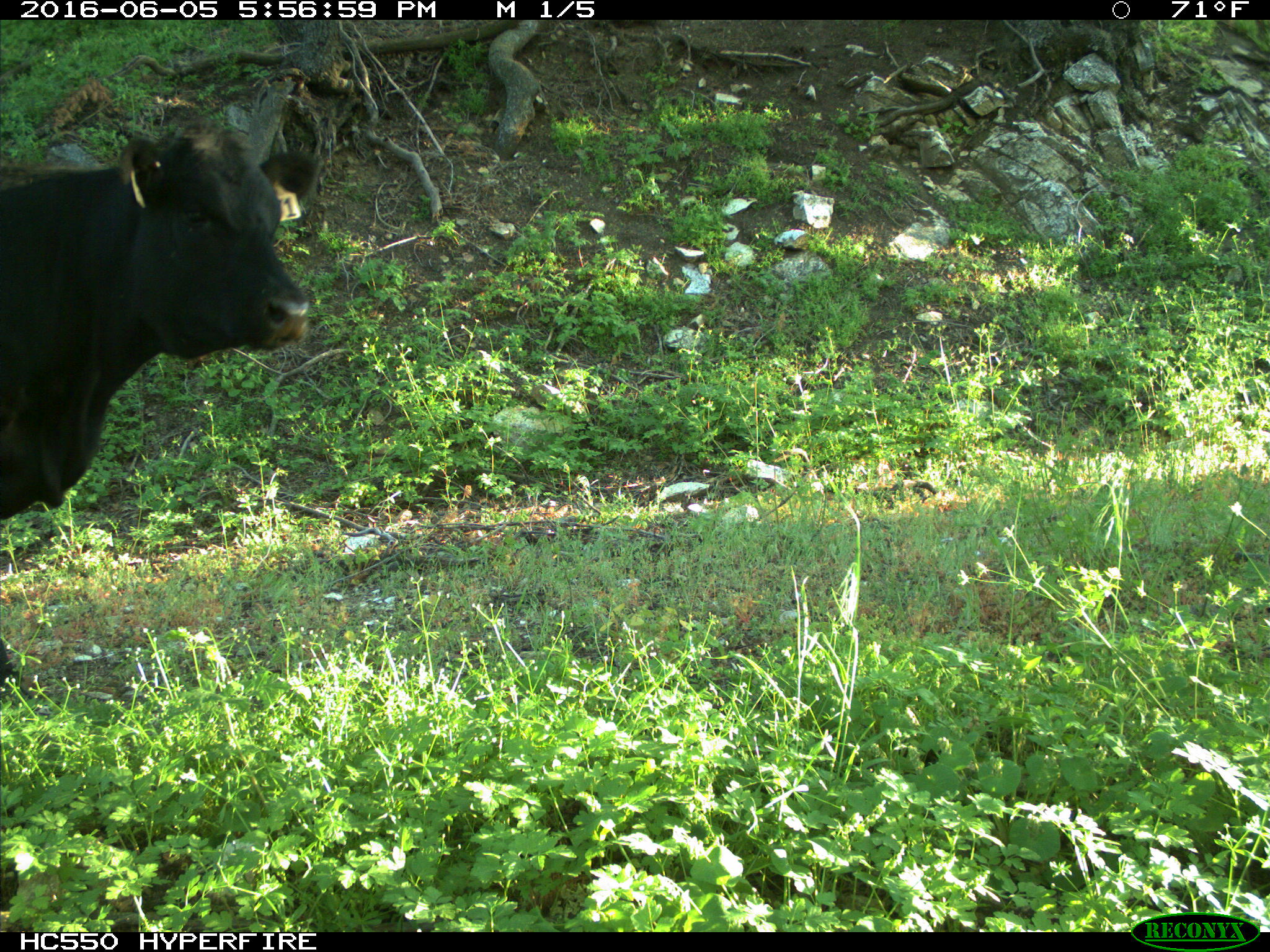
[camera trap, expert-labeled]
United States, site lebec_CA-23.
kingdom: Animalia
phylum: Chordata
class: Mammalia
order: Artiodactyla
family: Bovidae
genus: Bos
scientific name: Bos taurus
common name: domestic cow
Bos taurus (domestic cow).